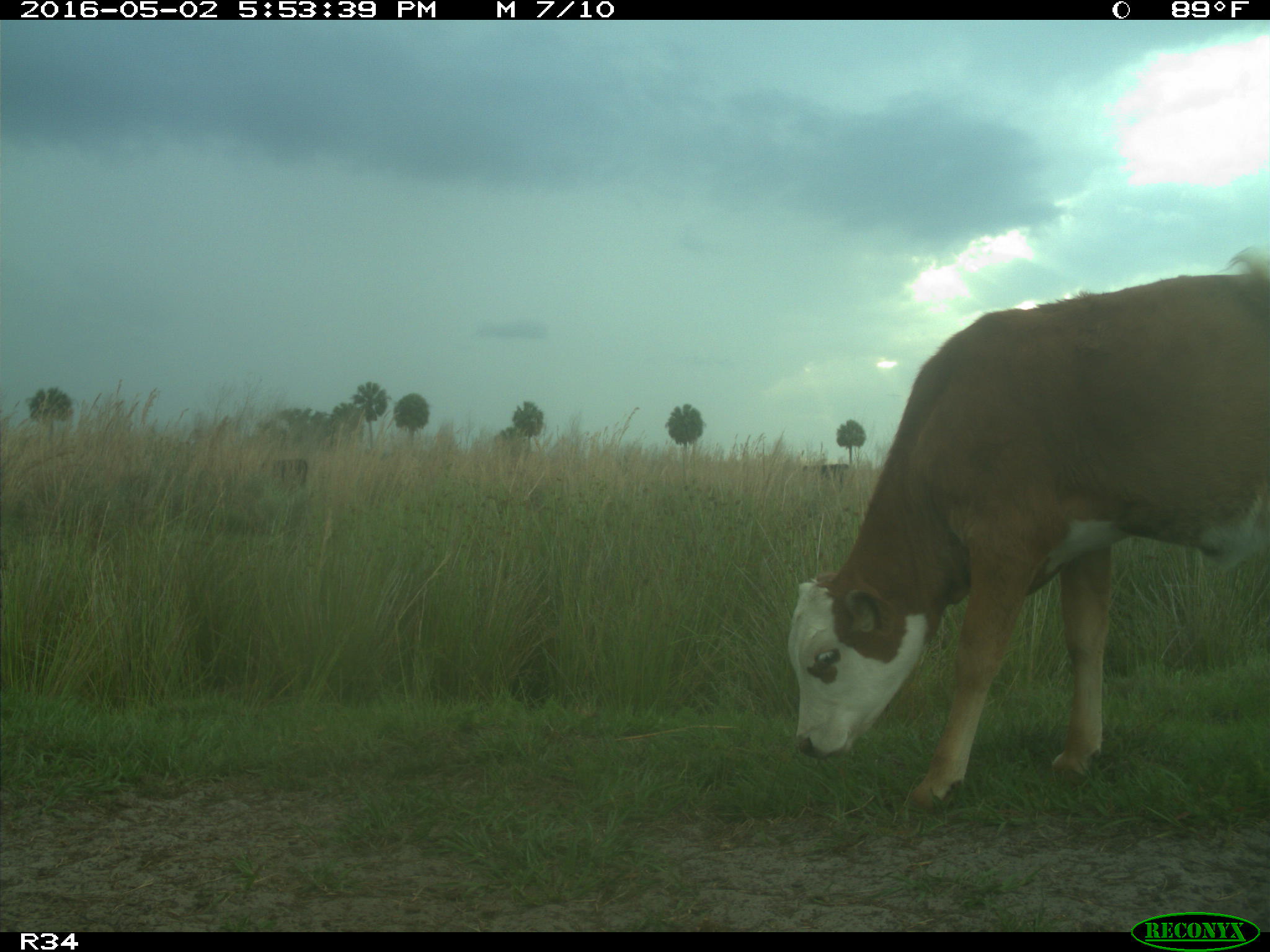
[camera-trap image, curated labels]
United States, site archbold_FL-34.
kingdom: Animalia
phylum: Chordata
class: Mammalia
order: Artiodactyla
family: Bovidae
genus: Bos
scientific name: Bos taurus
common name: domestic cow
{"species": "Bos taurus (domestic cow)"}